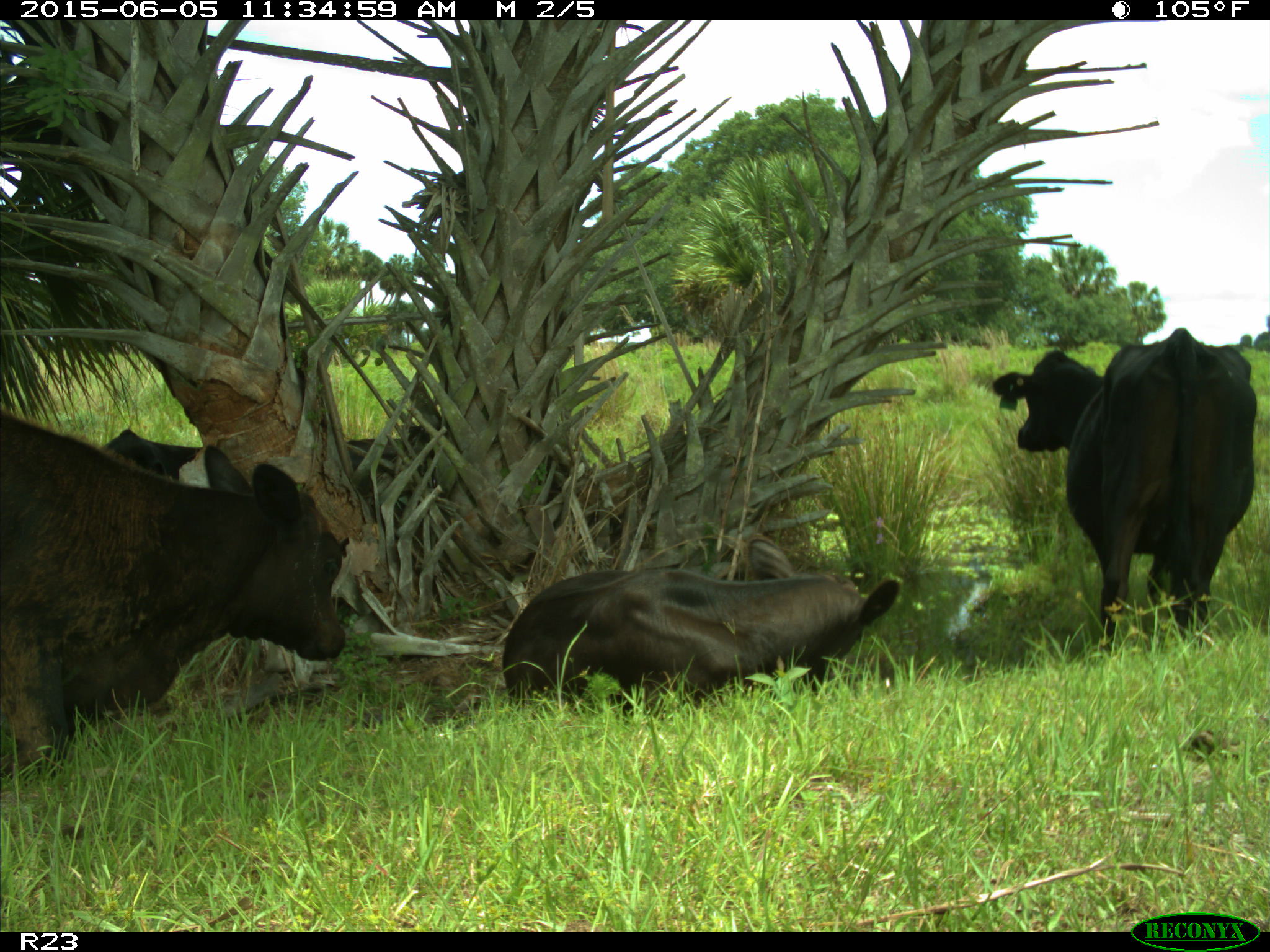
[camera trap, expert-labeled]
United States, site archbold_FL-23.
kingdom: Animalia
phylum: Chordata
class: Mammalia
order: Artiodactyla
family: Bovidae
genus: Bos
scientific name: Bos taurus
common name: domestic cow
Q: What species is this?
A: Bos taurus (domestic cow).